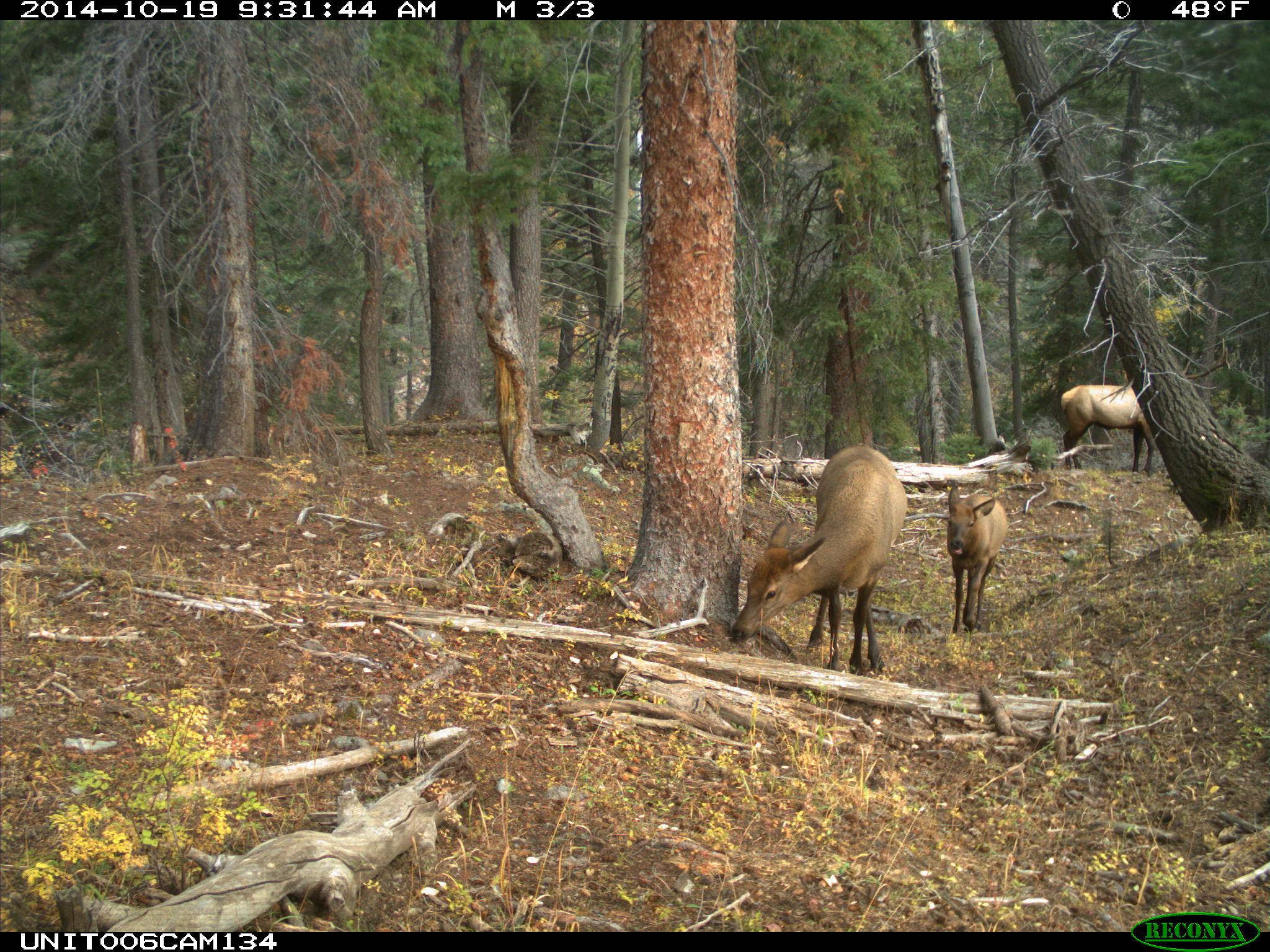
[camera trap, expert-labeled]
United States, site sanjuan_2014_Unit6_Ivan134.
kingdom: Animalia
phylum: Chordata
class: Mammalia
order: Artiodactyla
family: Cervidae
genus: Cervus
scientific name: Cervus elaphus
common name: red deer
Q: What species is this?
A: Cervus elaphus (red deer).